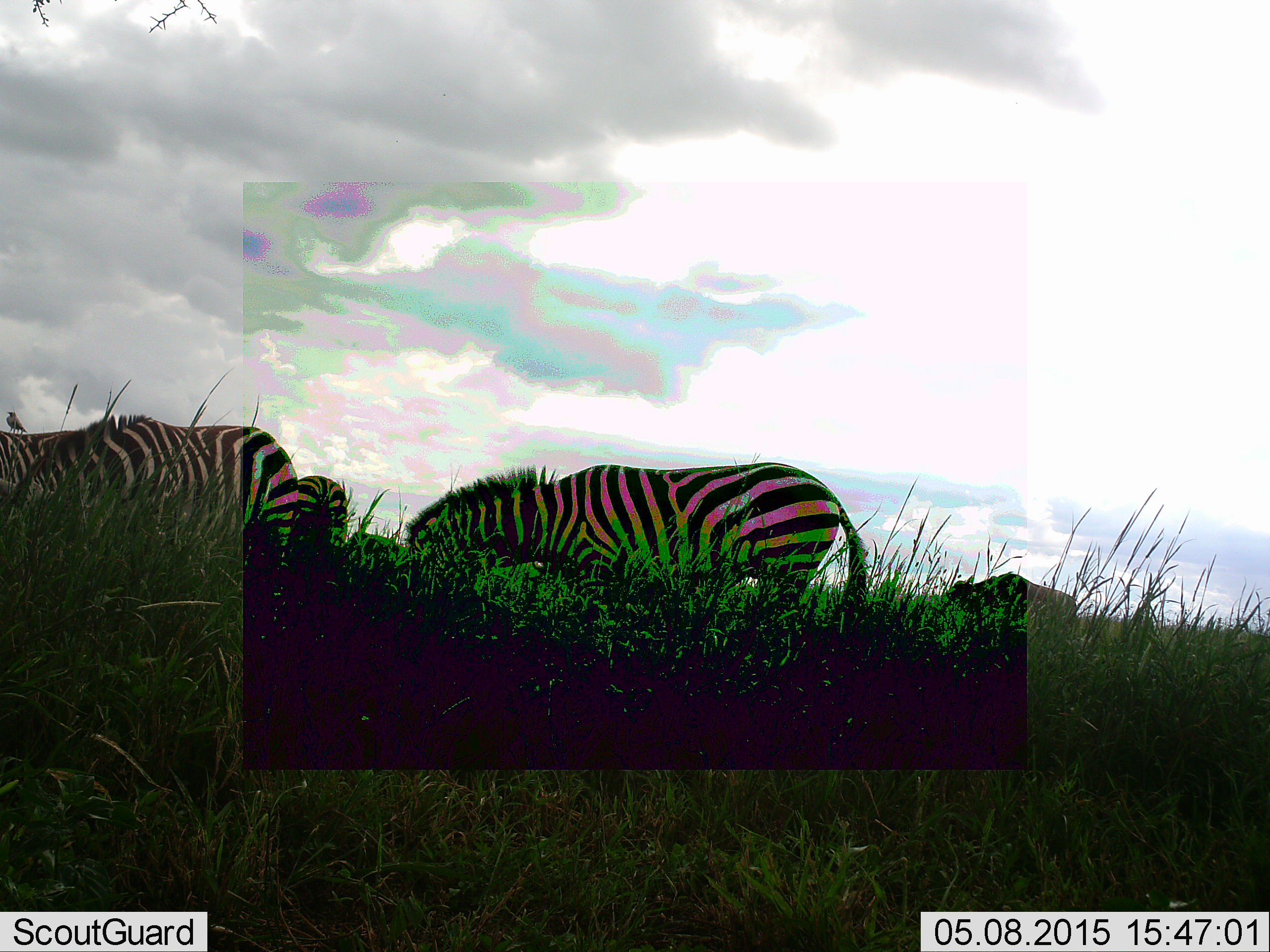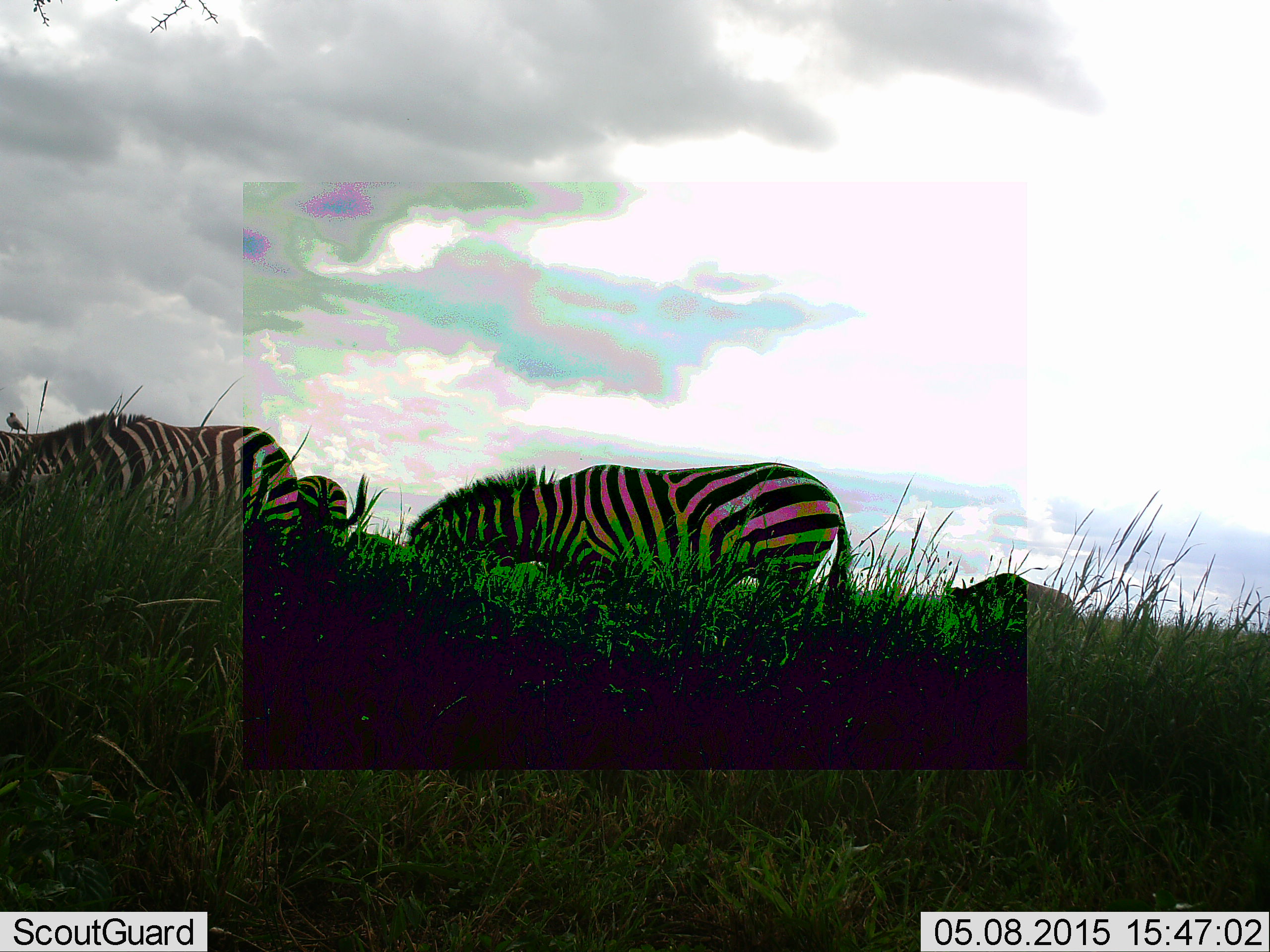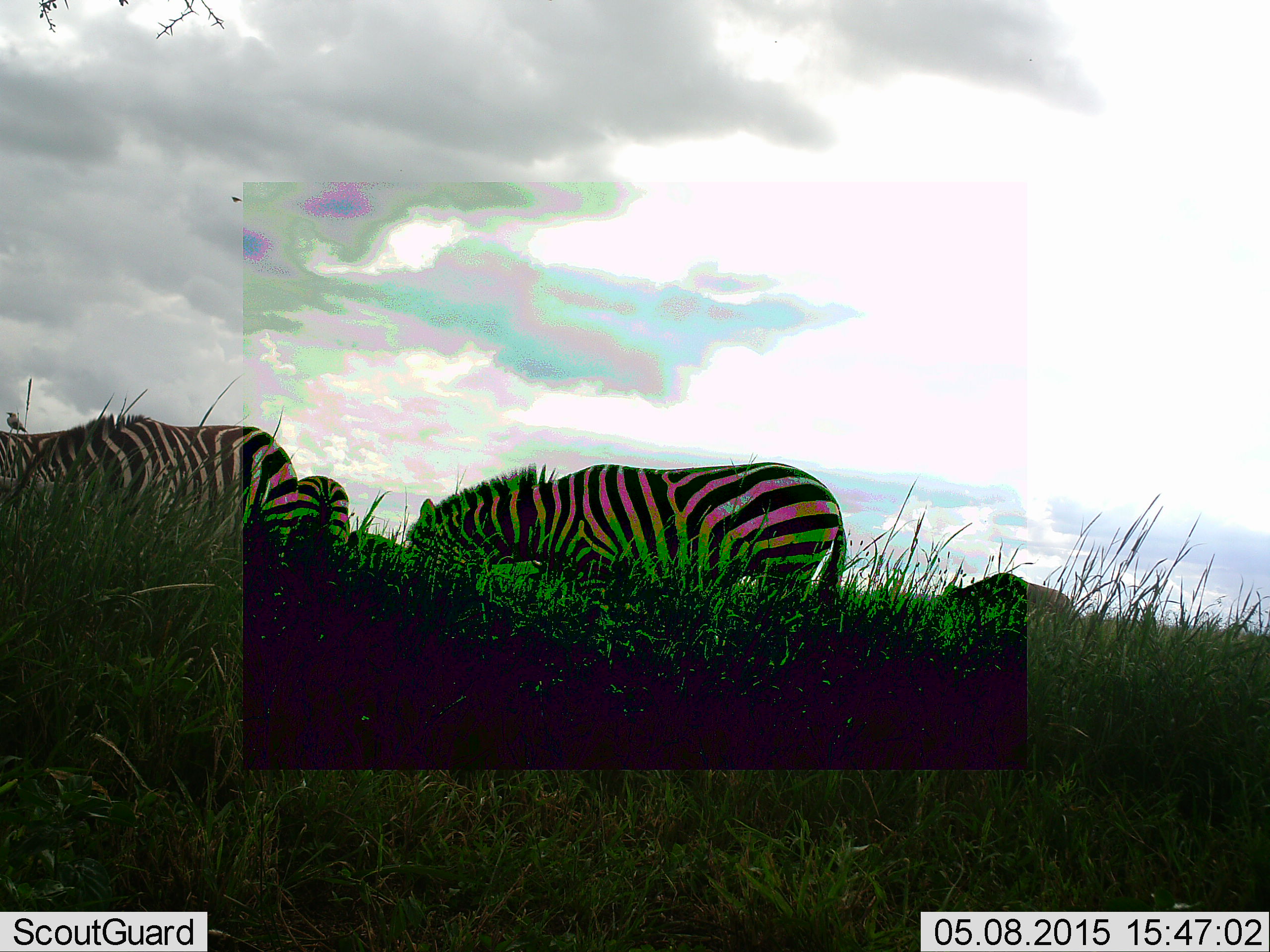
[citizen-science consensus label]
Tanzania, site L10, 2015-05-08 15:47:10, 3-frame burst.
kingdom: Animalia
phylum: Chordata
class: Mammalia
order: Perissodactyla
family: Equidae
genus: Equus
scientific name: Equus quagga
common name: plains zebra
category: zebra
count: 4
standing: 33%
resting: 0%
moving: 6%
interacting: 0%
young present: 0%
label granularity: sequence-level